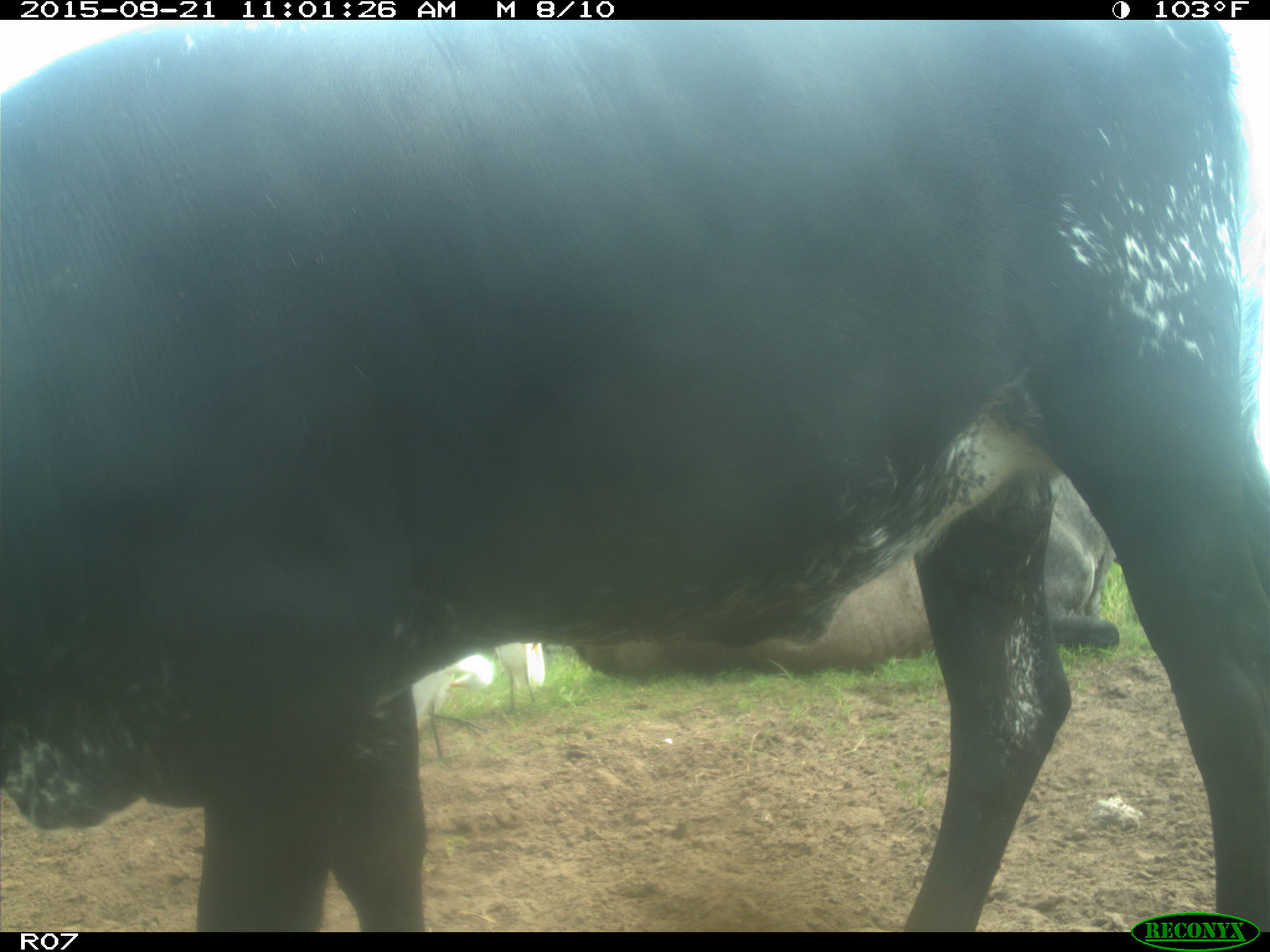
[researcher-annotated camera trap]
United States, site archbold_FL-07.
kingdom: Animalia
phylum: Chordata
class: Mammalia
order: Artiodactyla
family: Bovidae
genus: Bos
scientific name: Bos taurus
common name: domestic cow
Bos taurus (domestic cow).